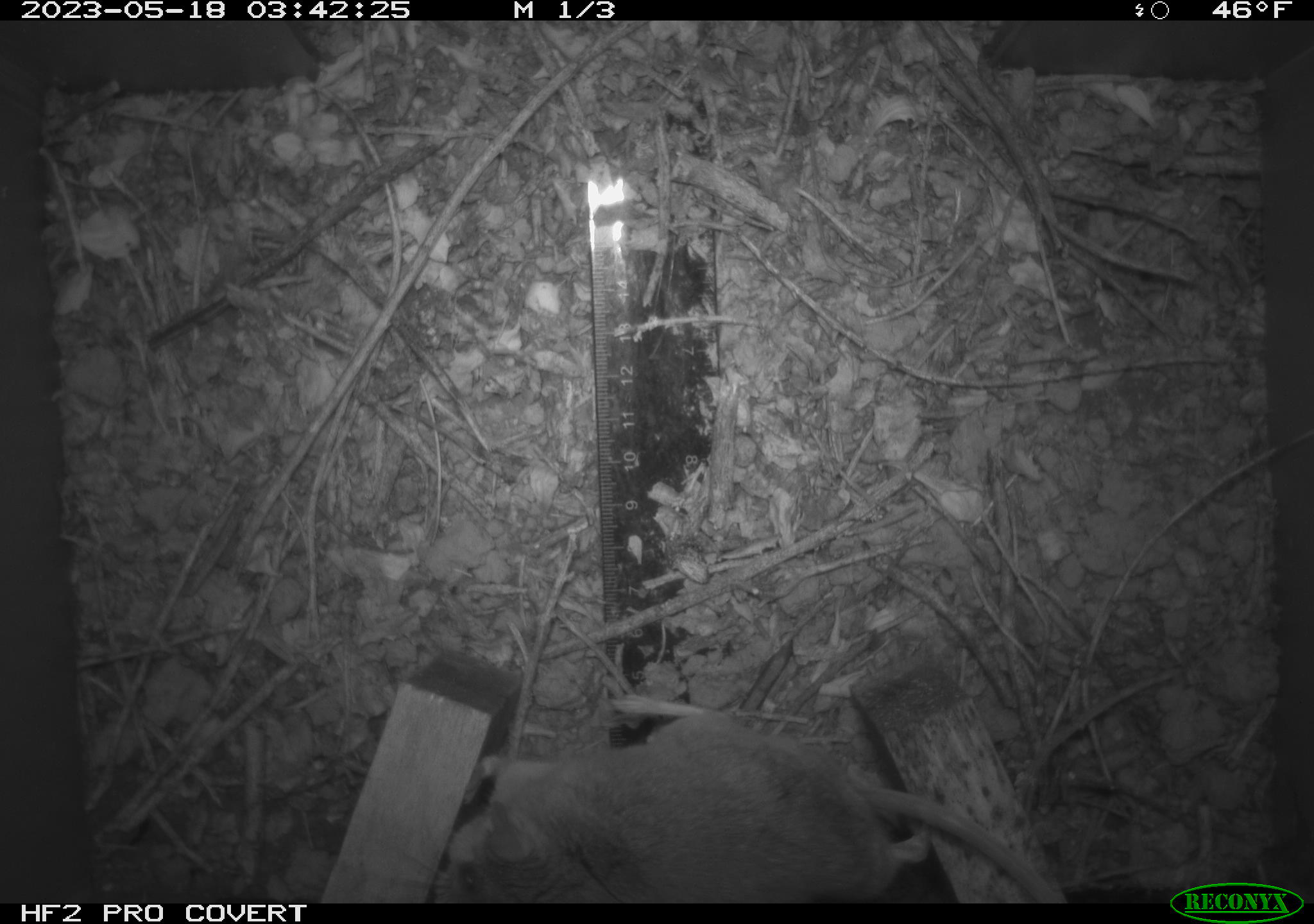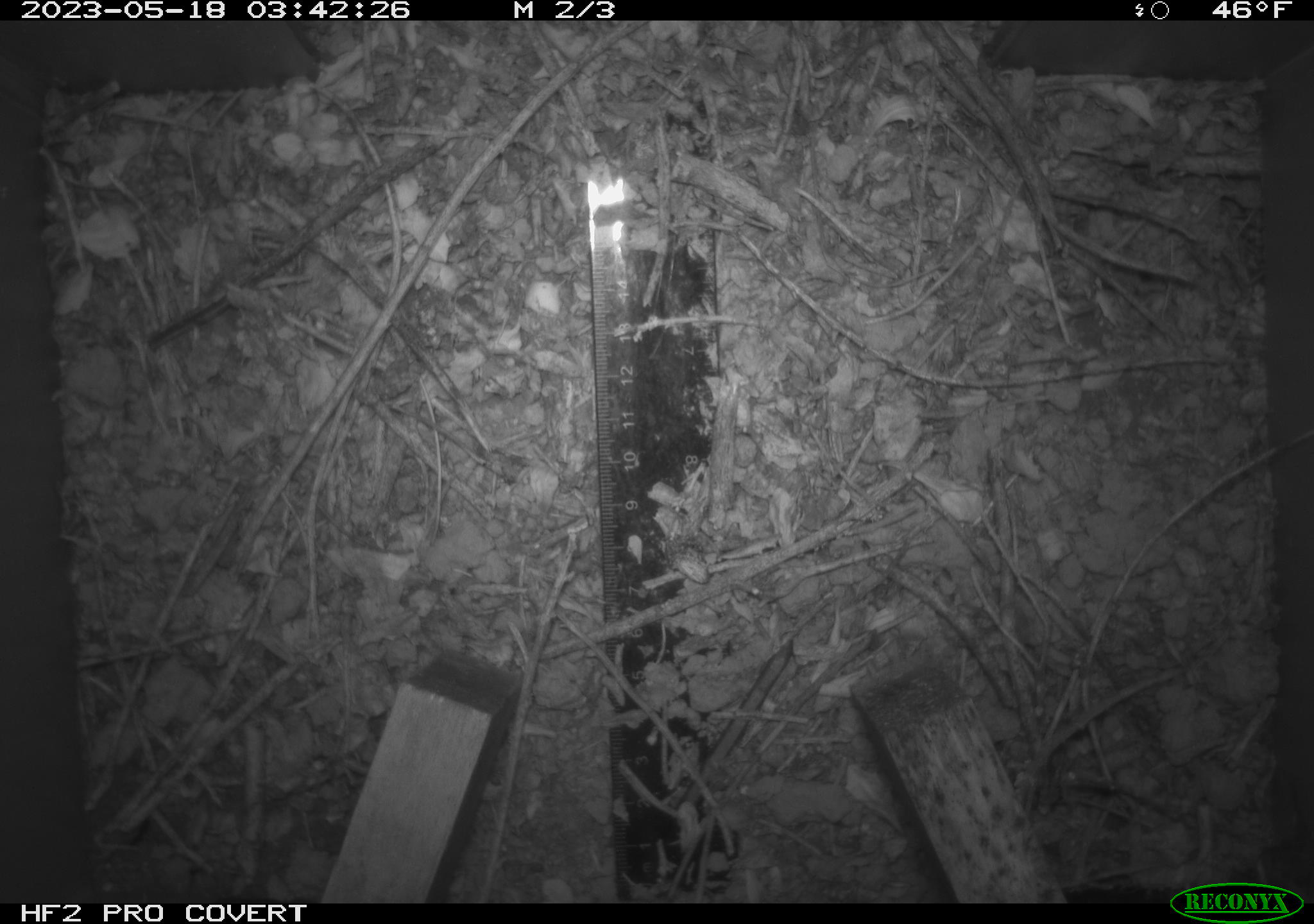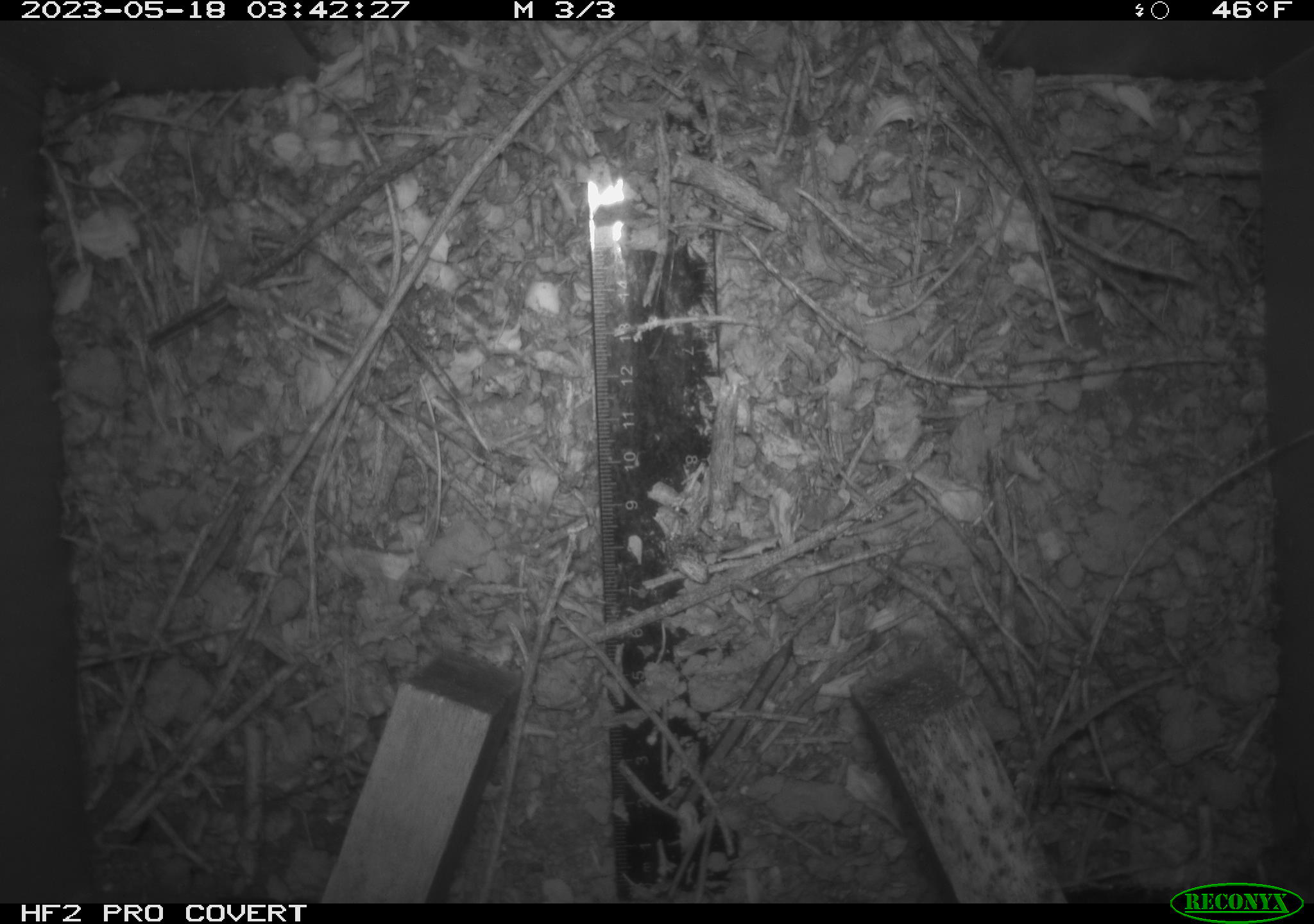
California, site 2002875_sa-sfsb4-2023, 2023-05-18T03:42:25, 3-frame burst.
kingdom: Animalia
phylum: Chordata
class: Mammalia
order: Rodentia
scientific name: Rodentia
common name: mouse species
Mouse species (Rodentia).